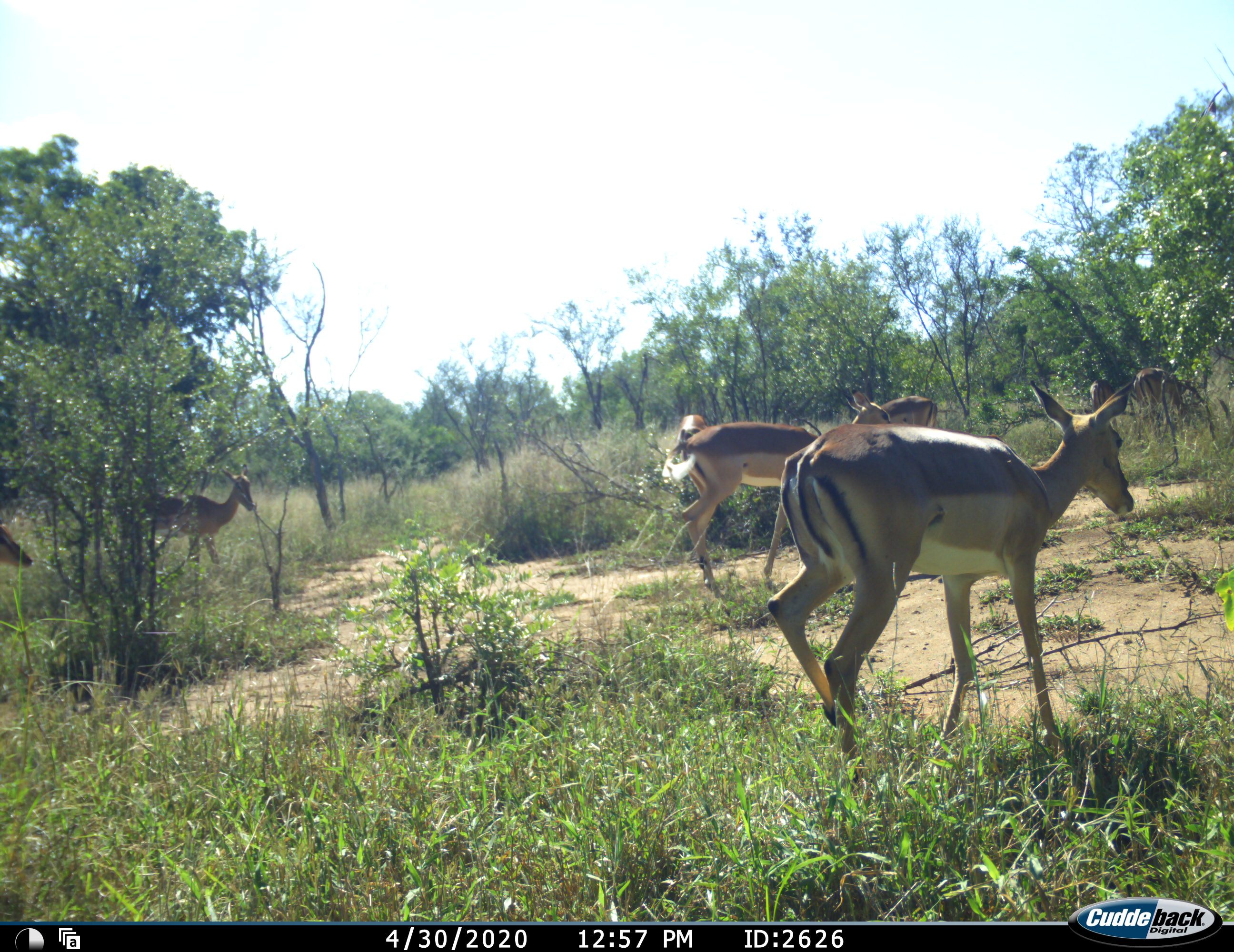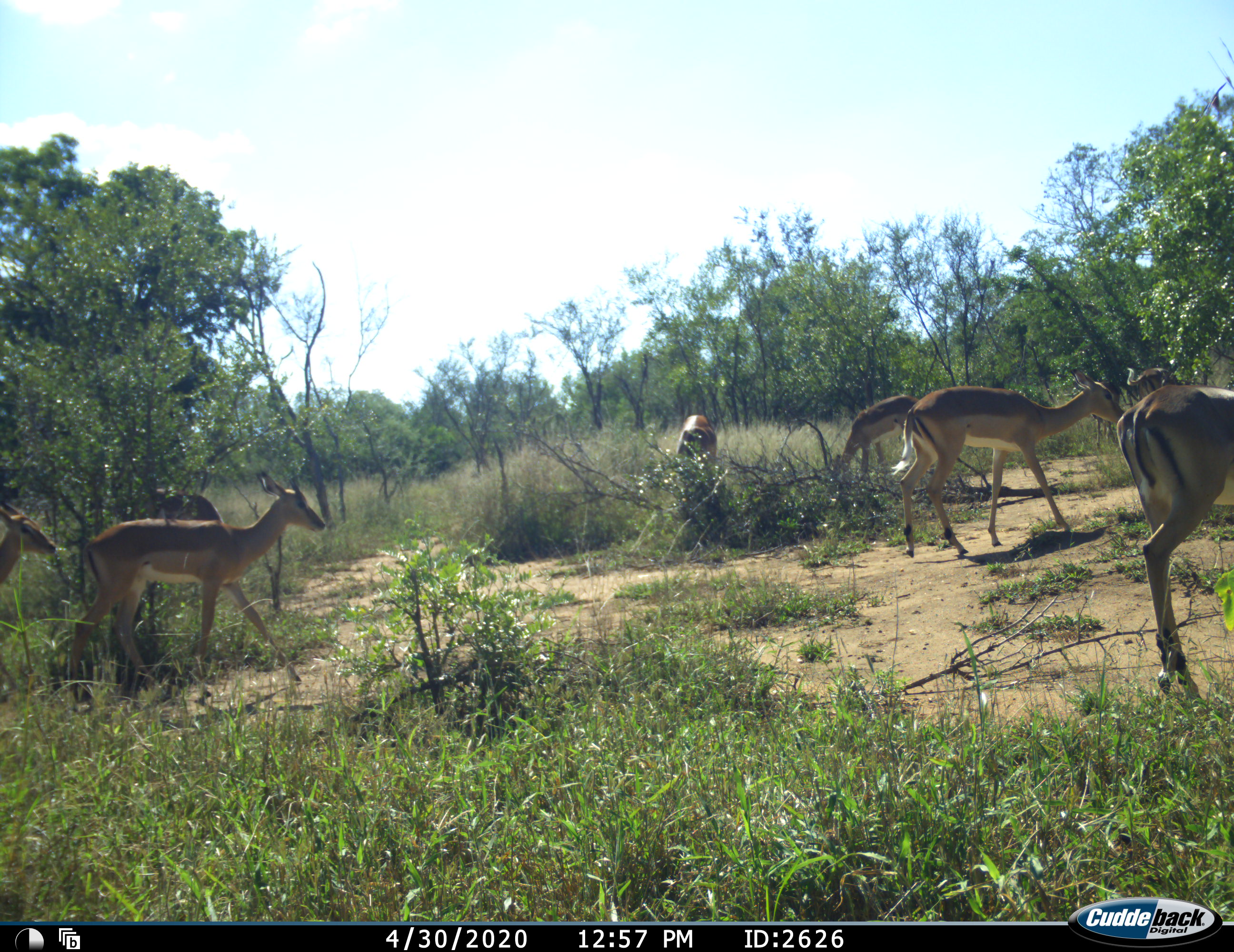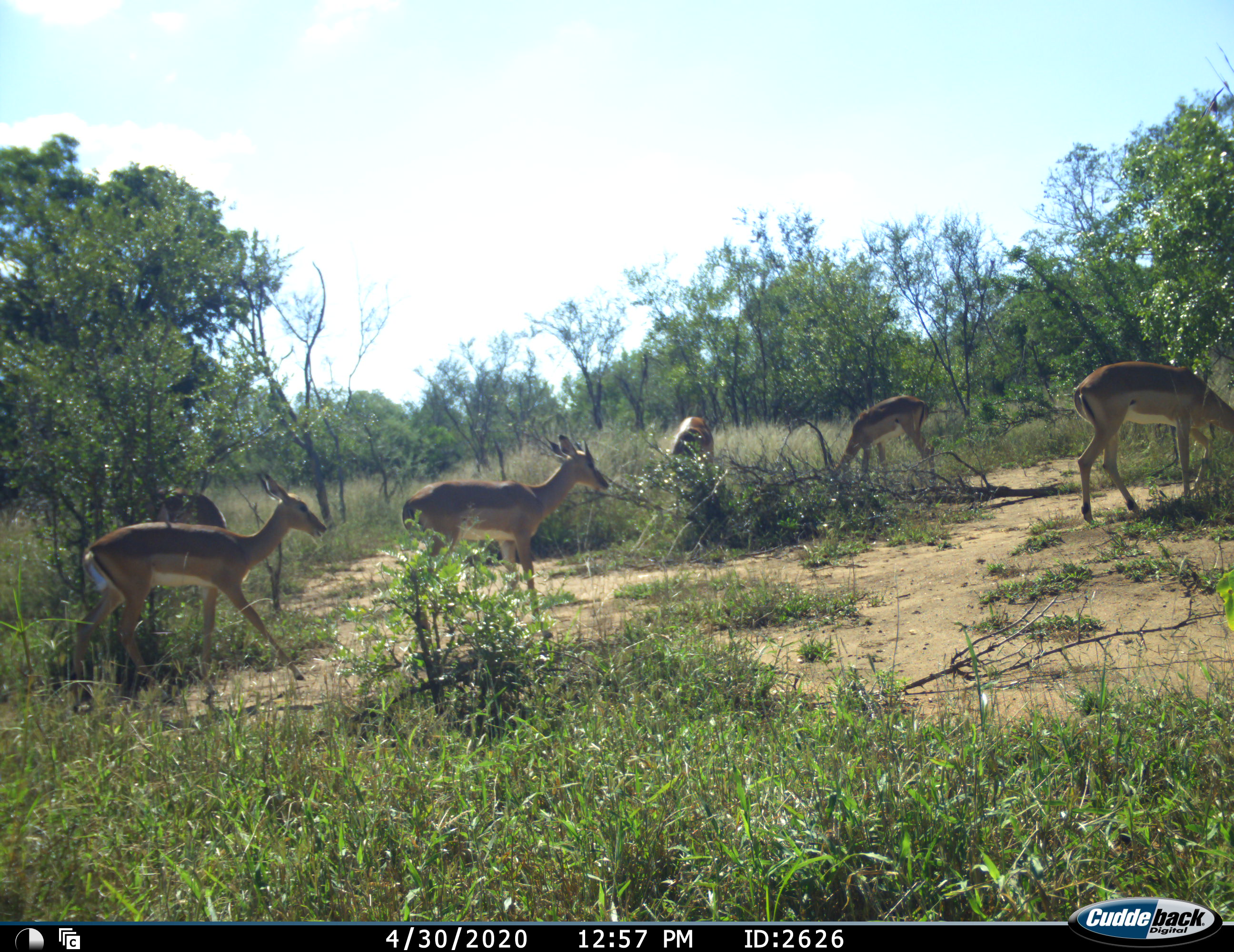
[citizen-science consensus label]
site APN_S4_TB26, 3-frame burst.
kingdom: Animalia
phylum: Chordata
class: Mammalia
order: Artiodactyla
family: Bovidae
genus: Aepyceros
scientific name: Aepyceros melampus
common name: impala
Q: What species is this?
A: Impala (Aepyceros melampus).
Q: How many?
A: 8.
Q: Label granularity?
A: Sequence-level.